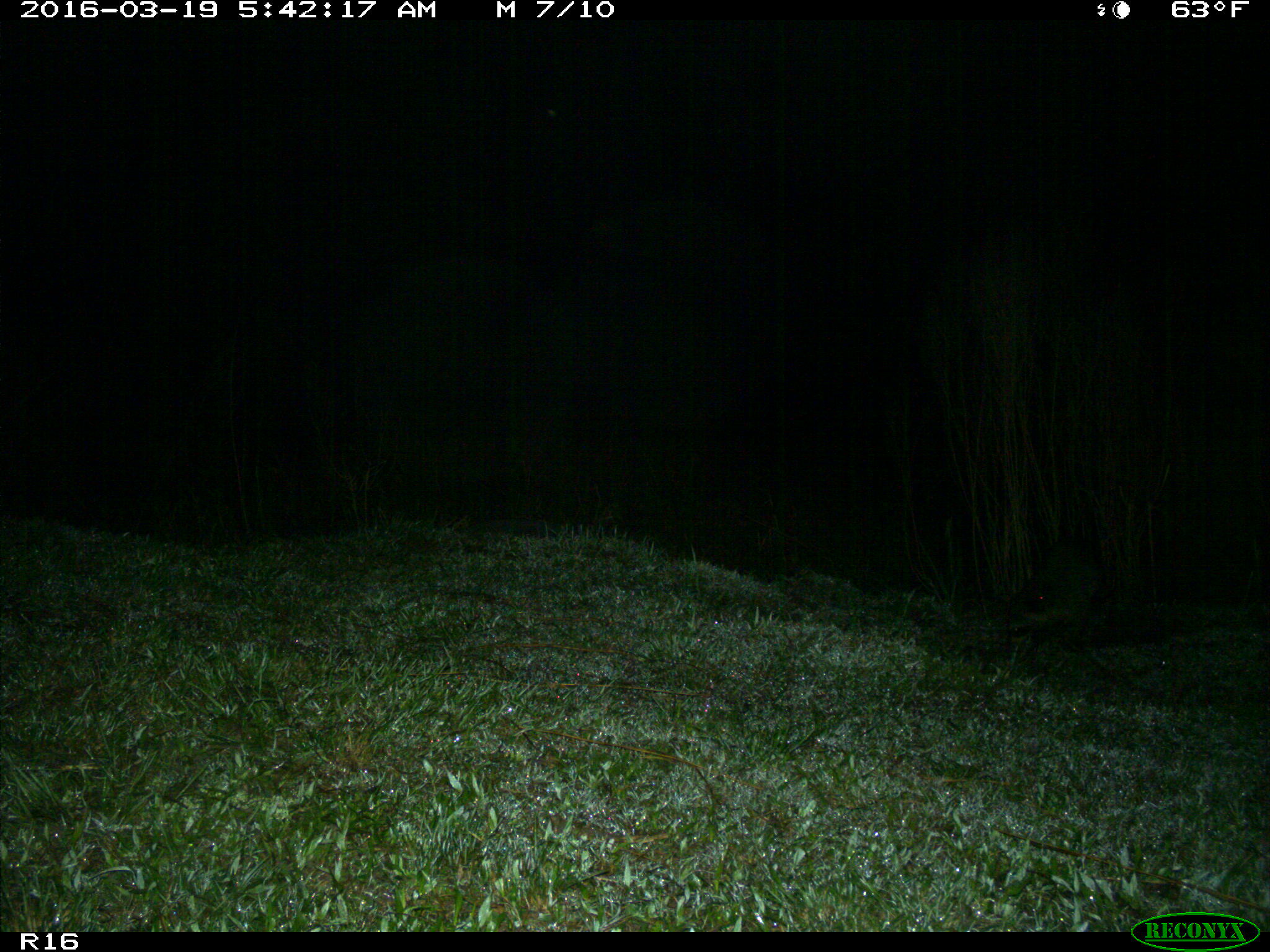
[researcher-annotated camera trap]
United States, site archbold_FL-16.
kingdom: Animalia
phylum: Chordata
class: Mammalia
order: Carnivora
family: Procyonidae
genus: Procyon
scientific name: Procyon lotor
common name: common raccoon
Procyon lotor (common raccoon).